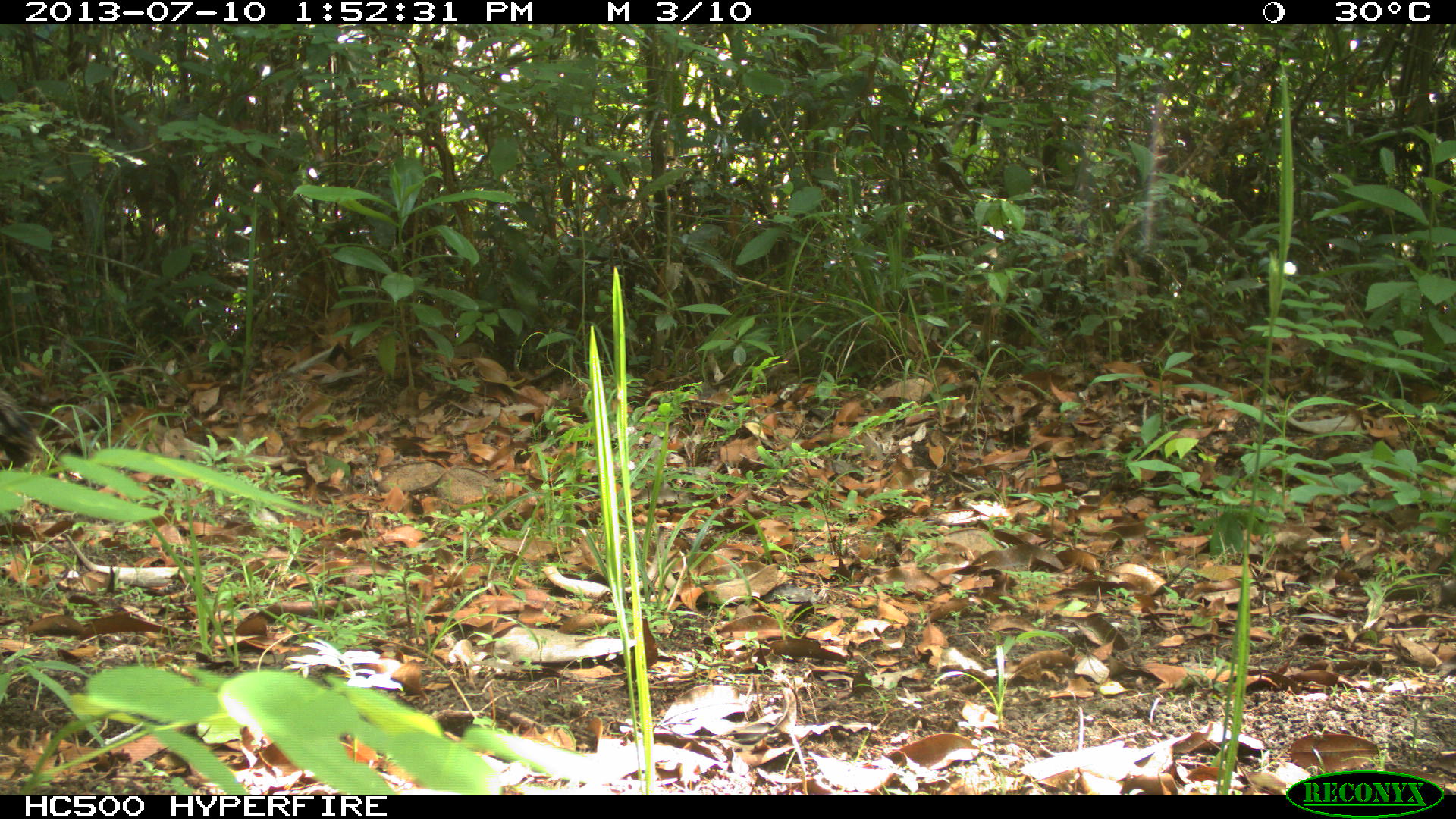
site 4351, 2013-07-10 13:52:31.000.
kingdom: Animalia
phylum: Chordata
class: Aves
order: Galliformes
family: Phasianidae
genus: Meleagris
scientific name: Meleagris ocellata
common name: ocellated turkey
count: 1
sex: male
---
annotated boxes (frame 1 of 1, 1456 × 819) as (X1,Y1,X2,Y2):
meleagris ocellata: (0,387,38,465)